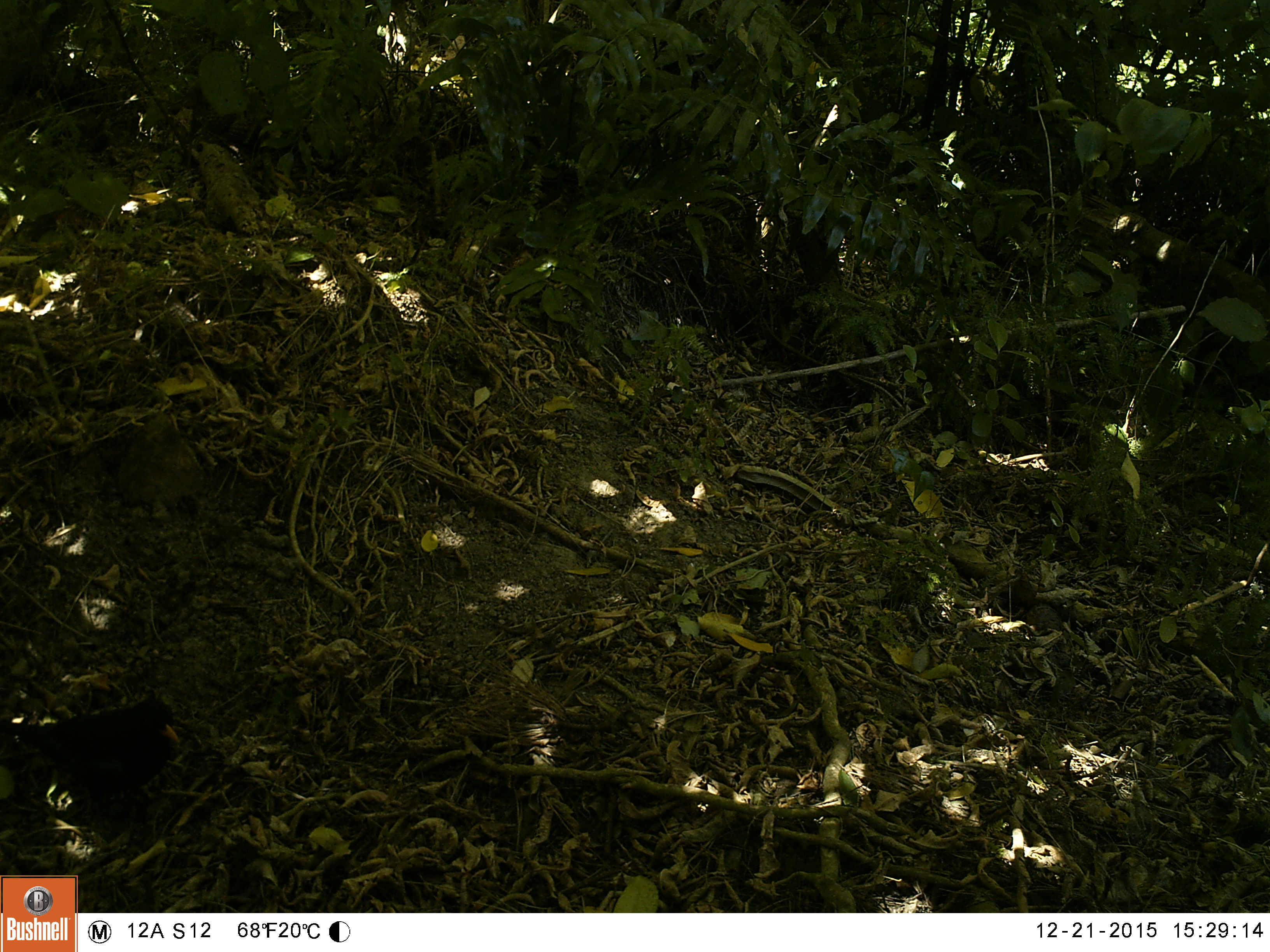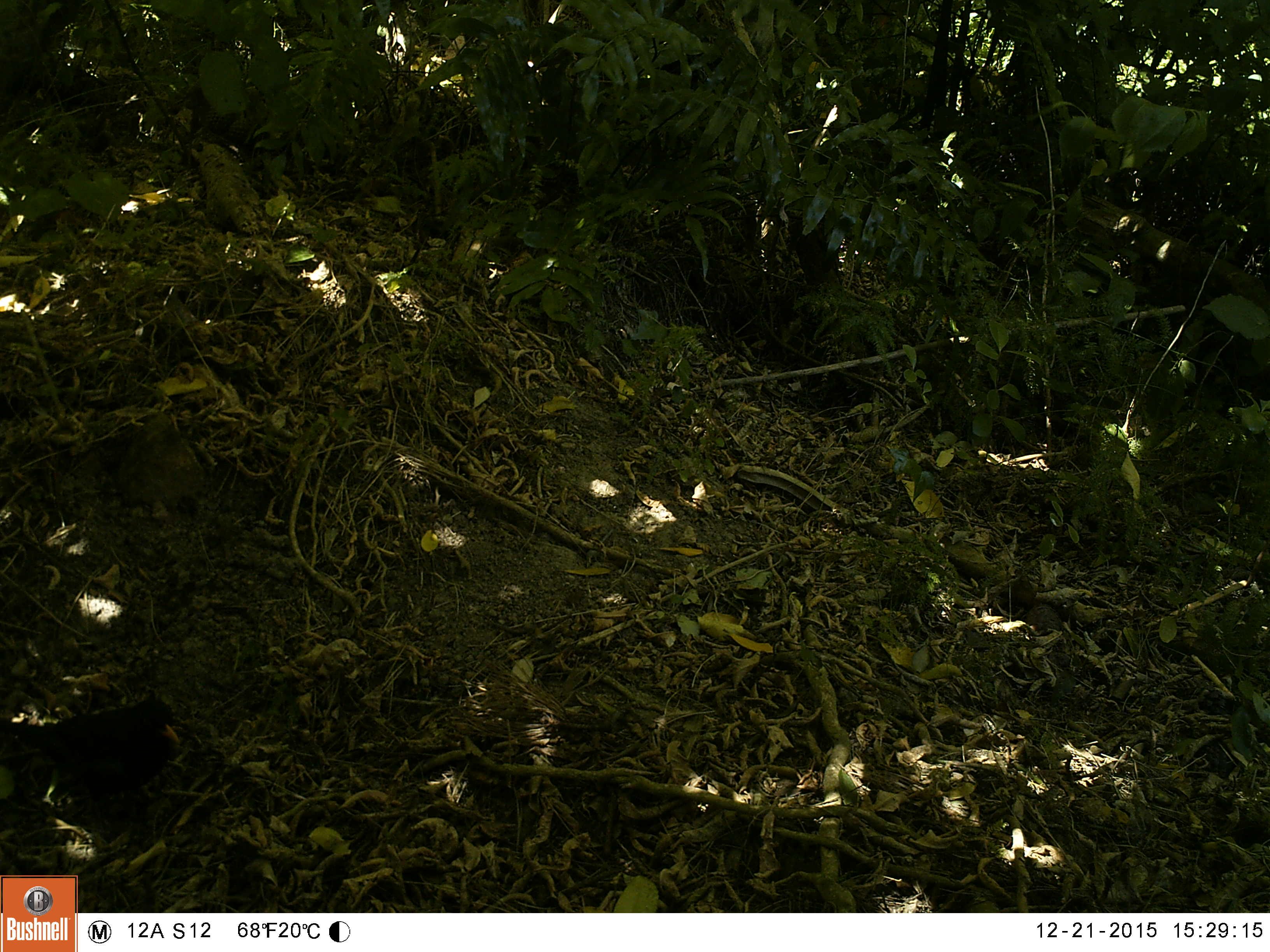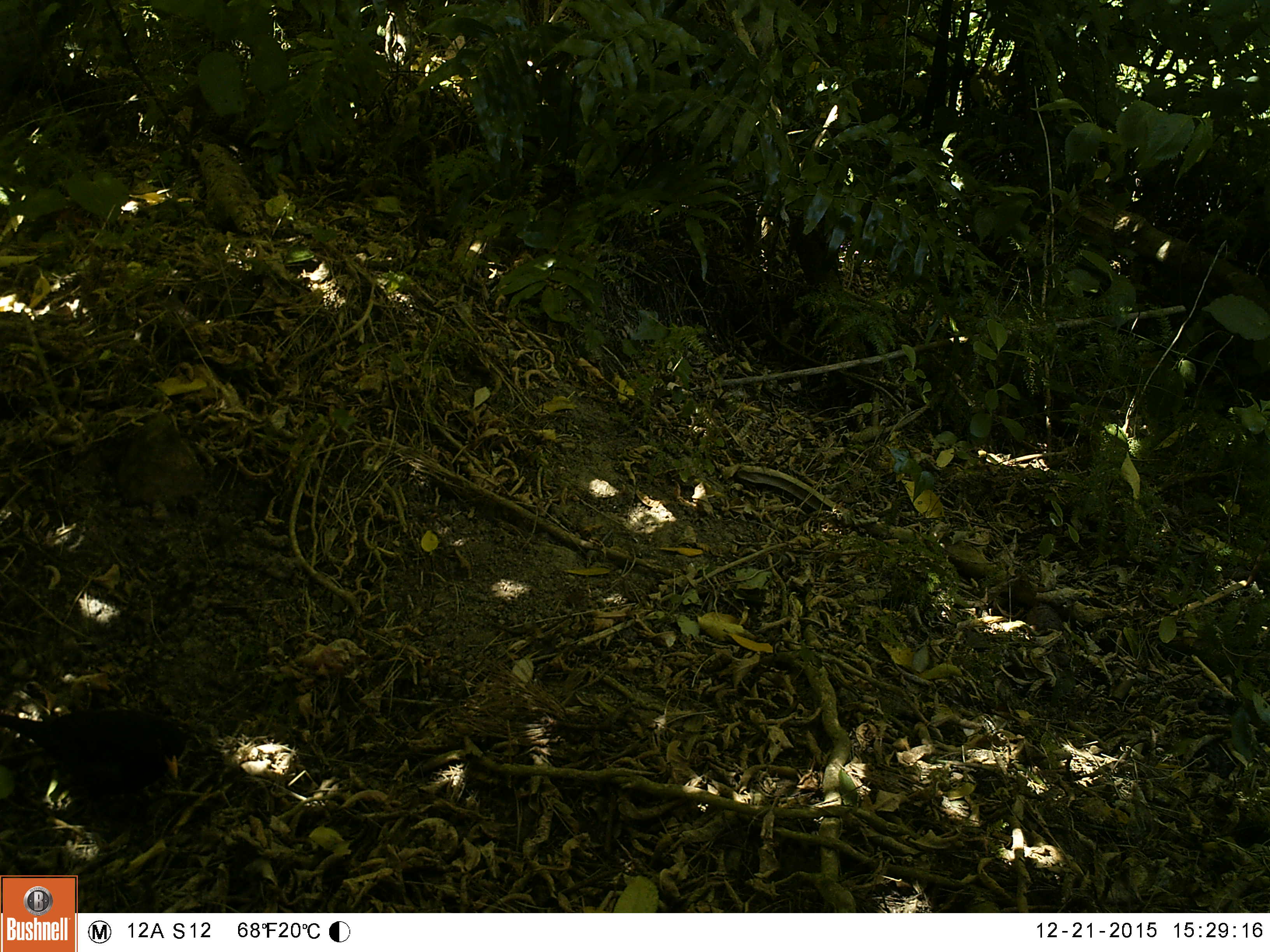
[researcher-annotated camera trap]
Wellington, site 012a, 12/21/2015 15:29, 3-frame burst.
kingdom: Animalia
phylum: Chordata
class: Aves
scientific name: Aves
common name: bird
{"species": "bird (Aves)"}